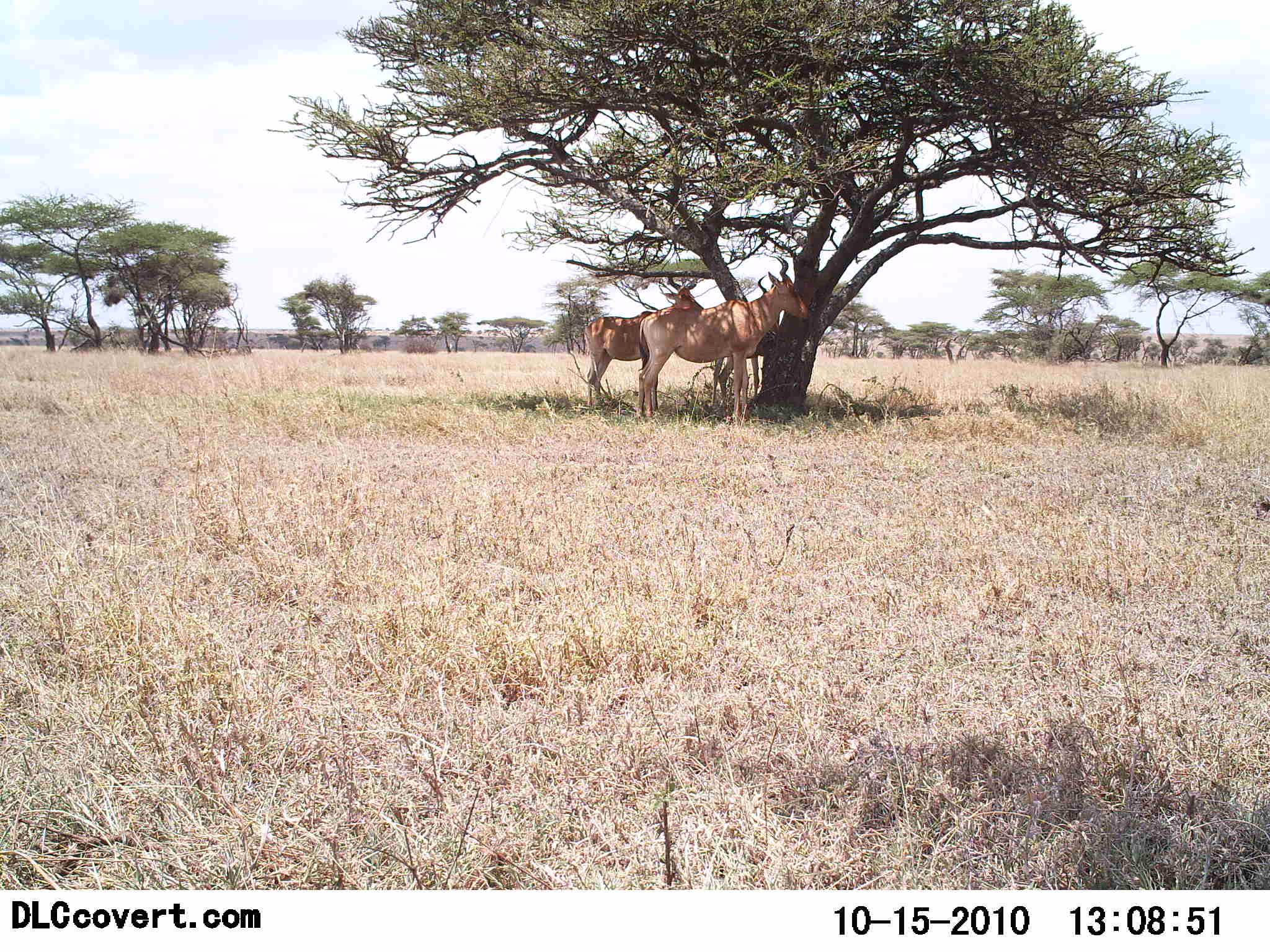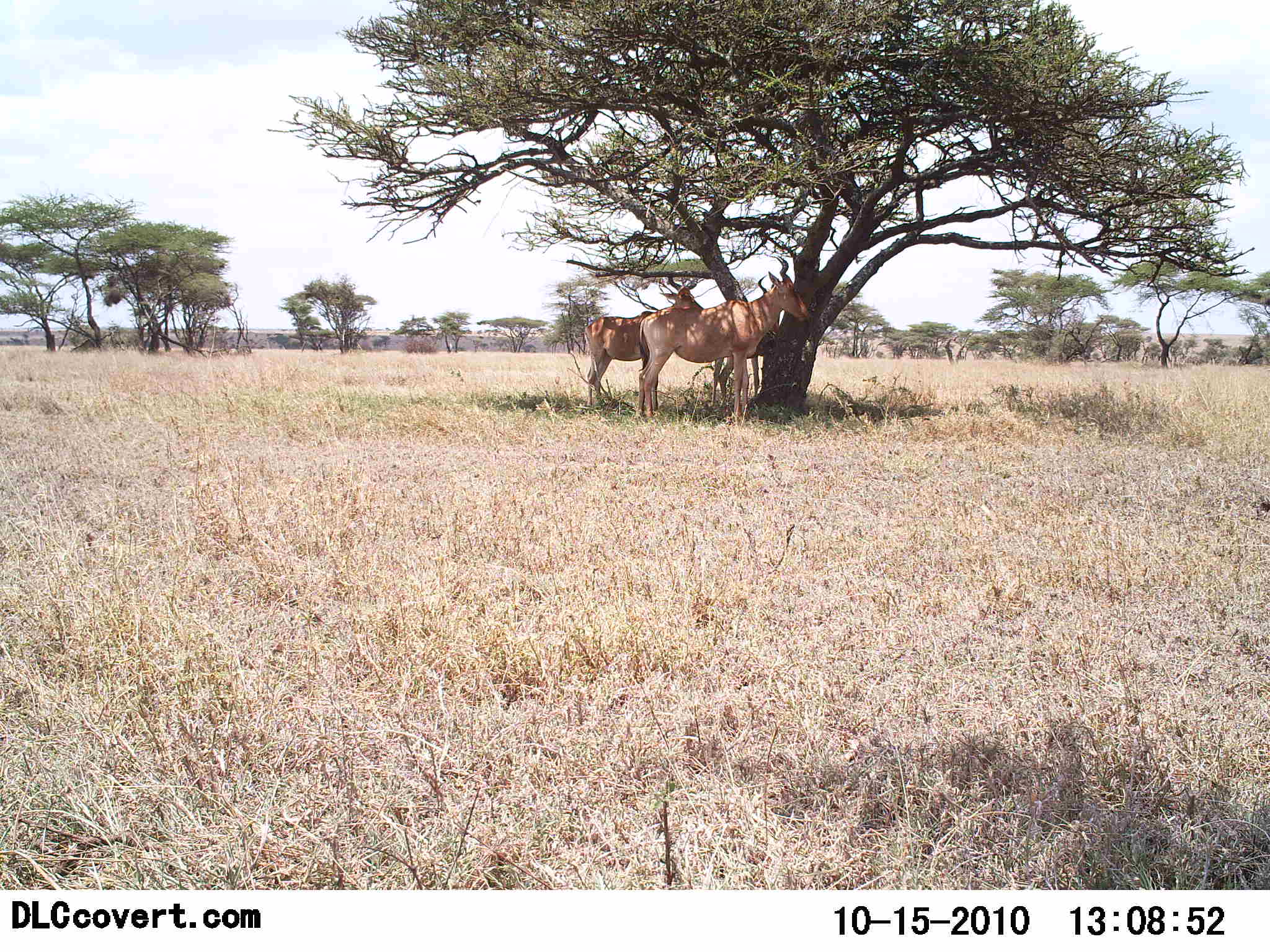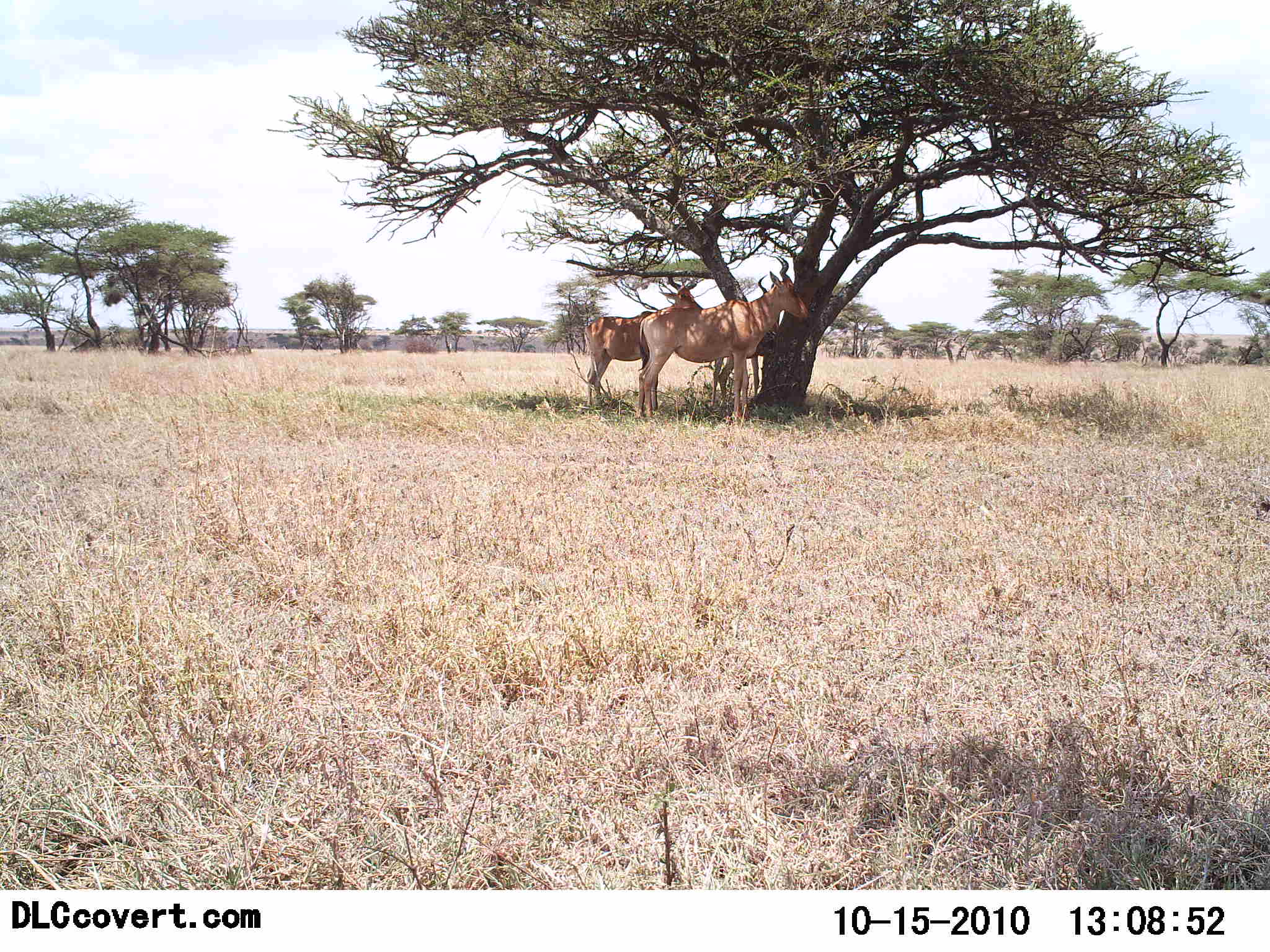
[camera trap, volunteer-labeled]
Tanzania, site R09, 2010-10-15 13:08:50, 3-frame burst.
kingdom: Animalia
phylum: Chordata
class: Mammalia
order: Artiodactyla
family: Bovidae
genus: Alcelaphus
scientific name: Alcelaphus buselaphus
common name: hartebeest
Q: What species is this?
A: Hartebeest (Alcelaphus buselaphus).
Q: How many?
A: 2.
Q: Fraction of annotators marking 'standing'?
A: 93%.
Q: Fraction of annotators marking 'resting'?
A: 29%.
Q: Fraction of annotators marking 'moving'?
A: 0%.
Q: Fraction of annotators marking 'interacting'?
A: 0%.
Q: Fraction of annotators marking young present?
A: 0%.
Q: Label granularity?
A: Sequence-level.